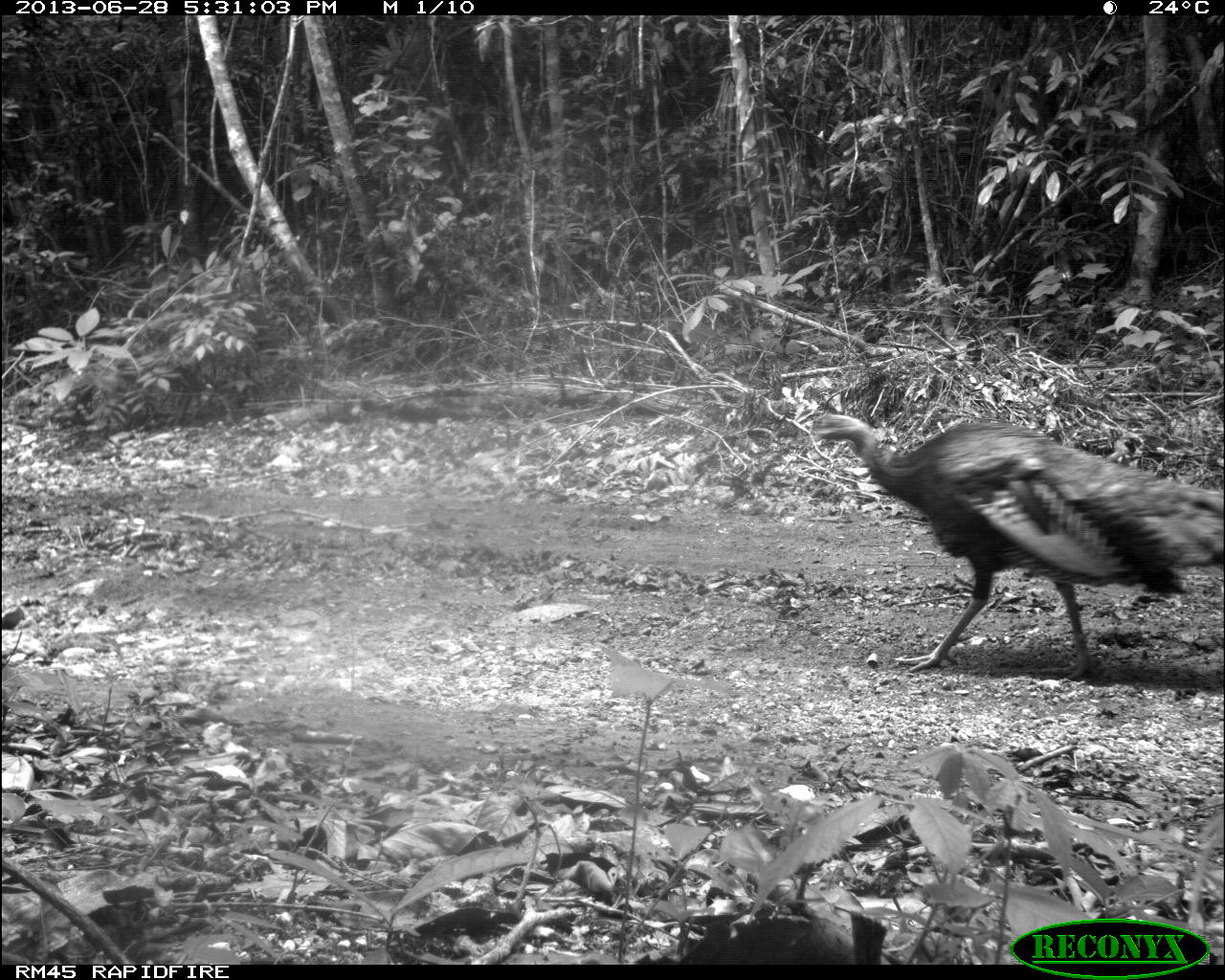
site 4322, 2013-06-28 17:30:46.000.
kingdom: Animalia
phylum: Chordata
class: Aves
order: Galliformes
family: Phasianidae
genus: Meleagris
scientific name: Meleagris ocellata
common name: ocellated turkey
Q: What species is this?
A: Meleagris ocellata (ocellated turkey).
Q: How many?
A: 1.